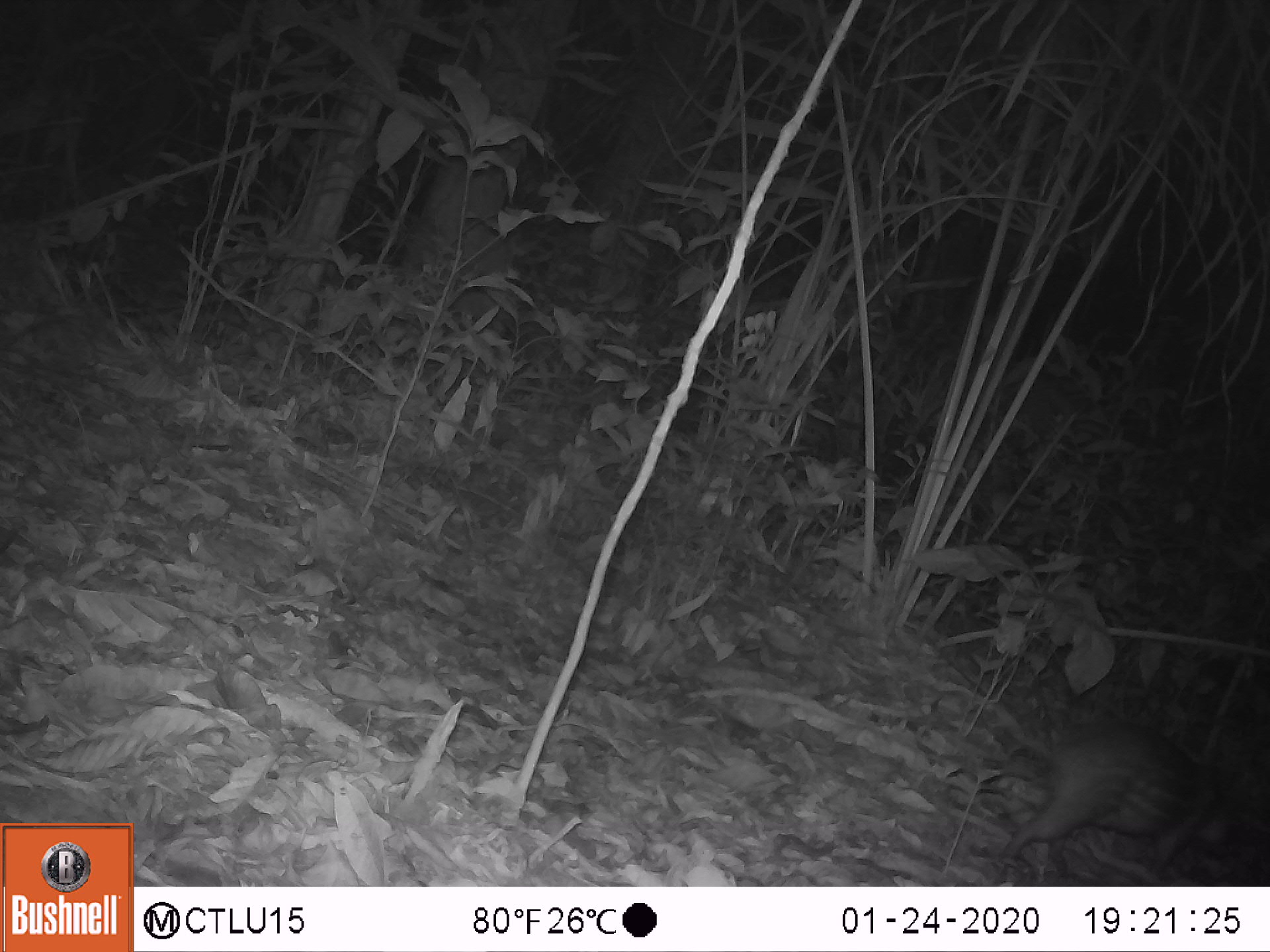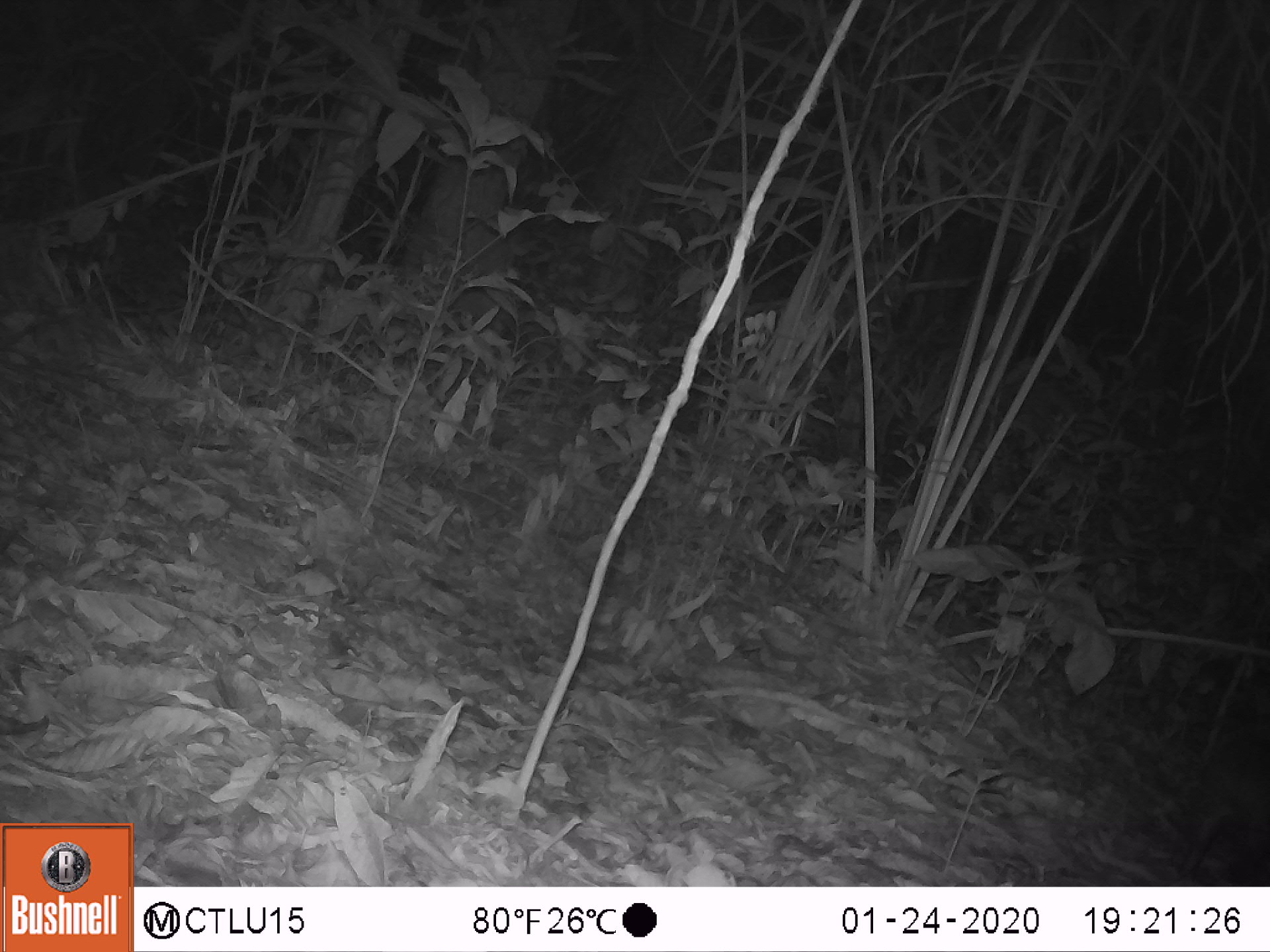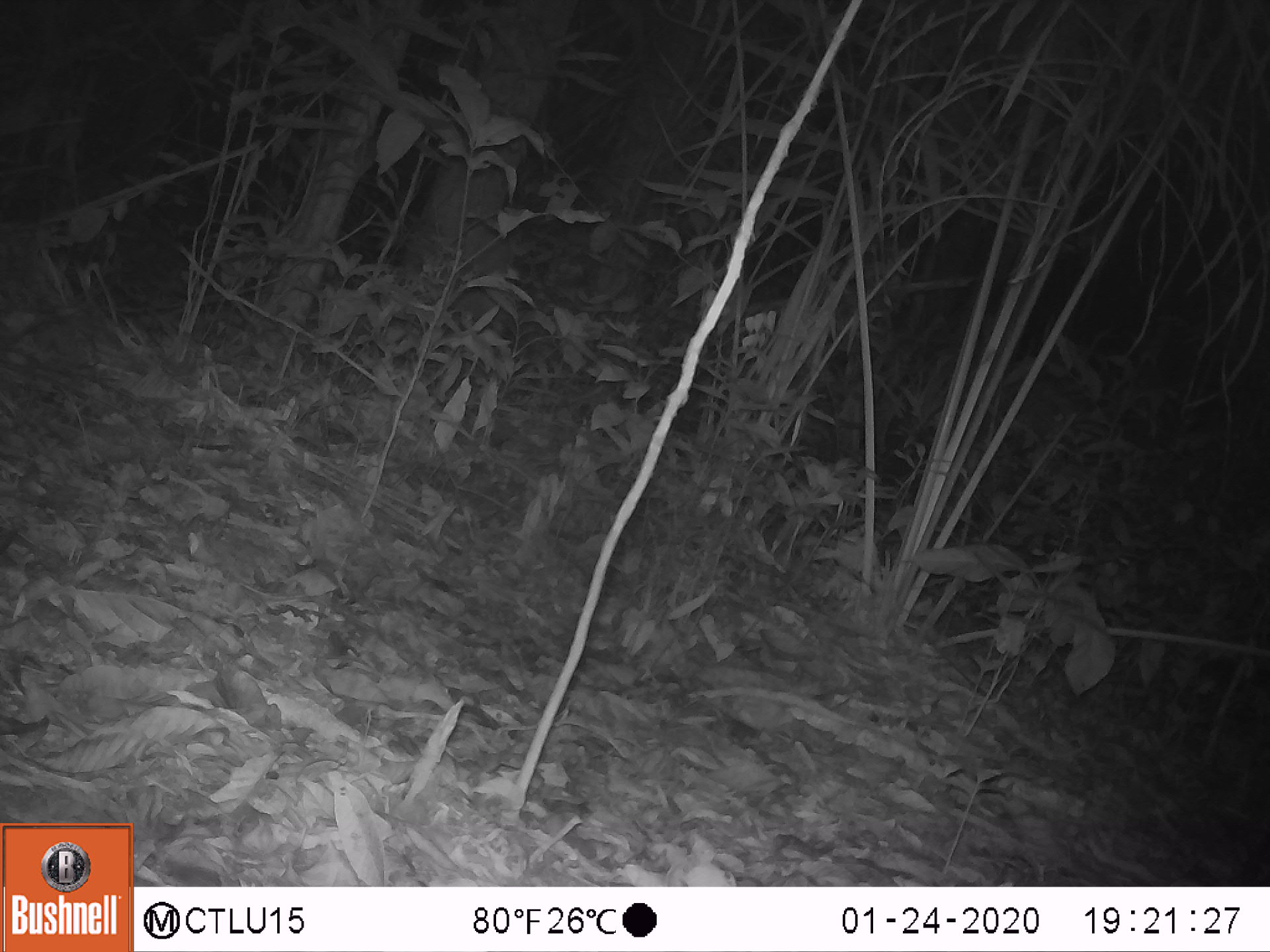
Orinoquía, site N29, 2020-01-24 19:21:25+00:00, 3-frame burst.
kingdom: Animalia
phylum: Chordata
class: Mammalia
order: Rodentia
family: Cuniculidae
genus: Cuniculus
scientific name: Cuniculus paca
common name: spotted paca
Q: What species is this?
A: Spotted paca (Cuniculus paca).